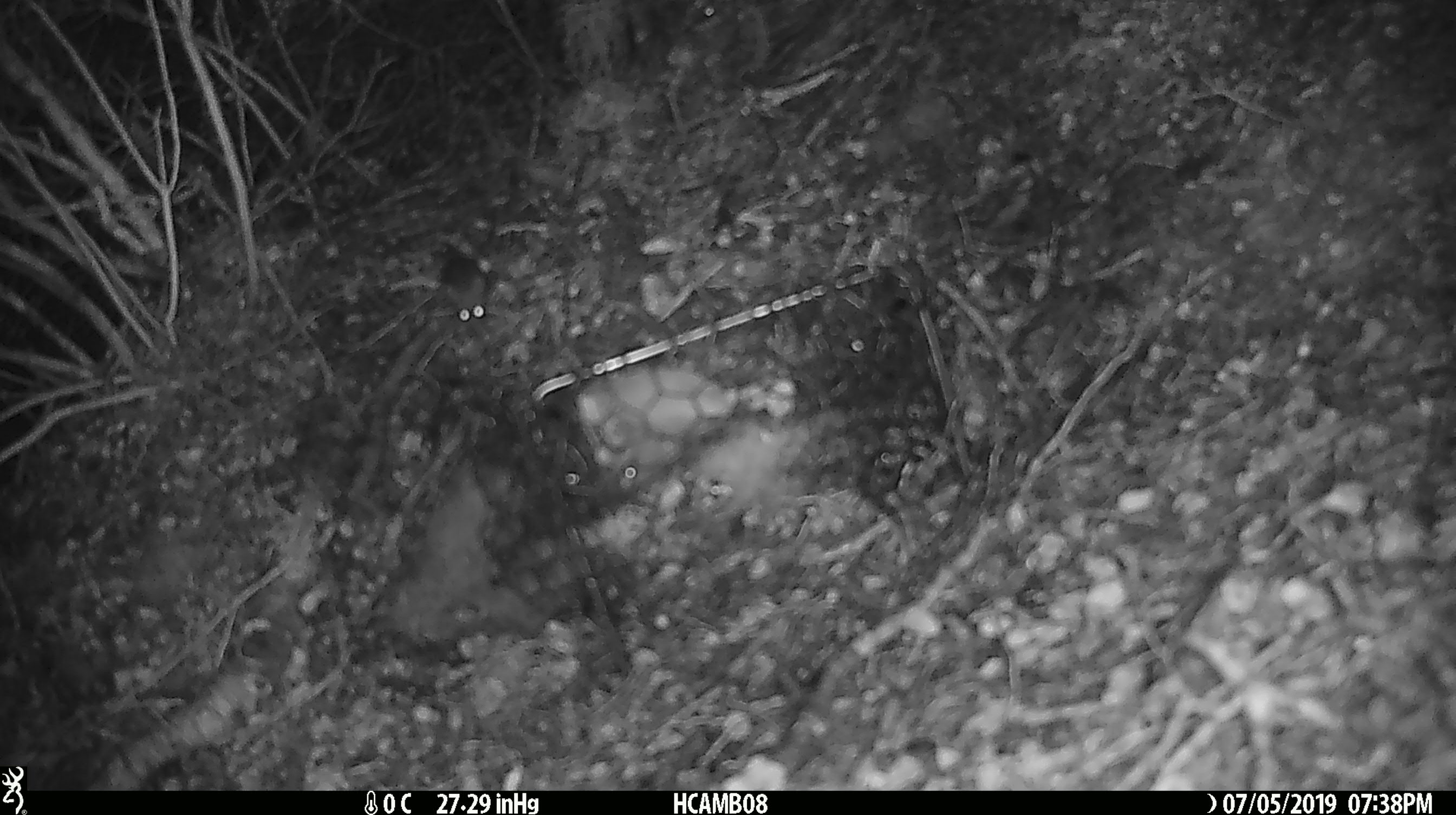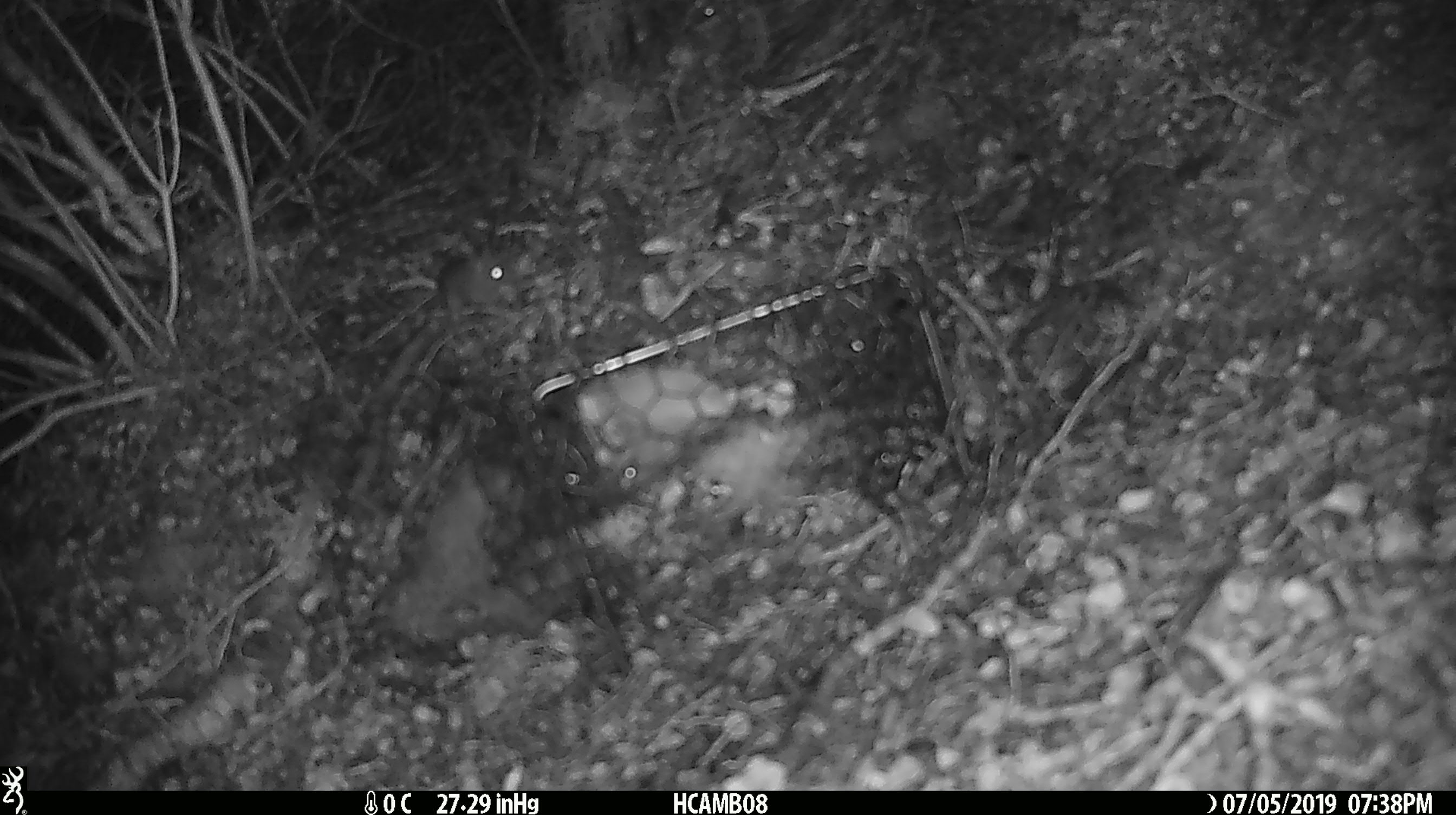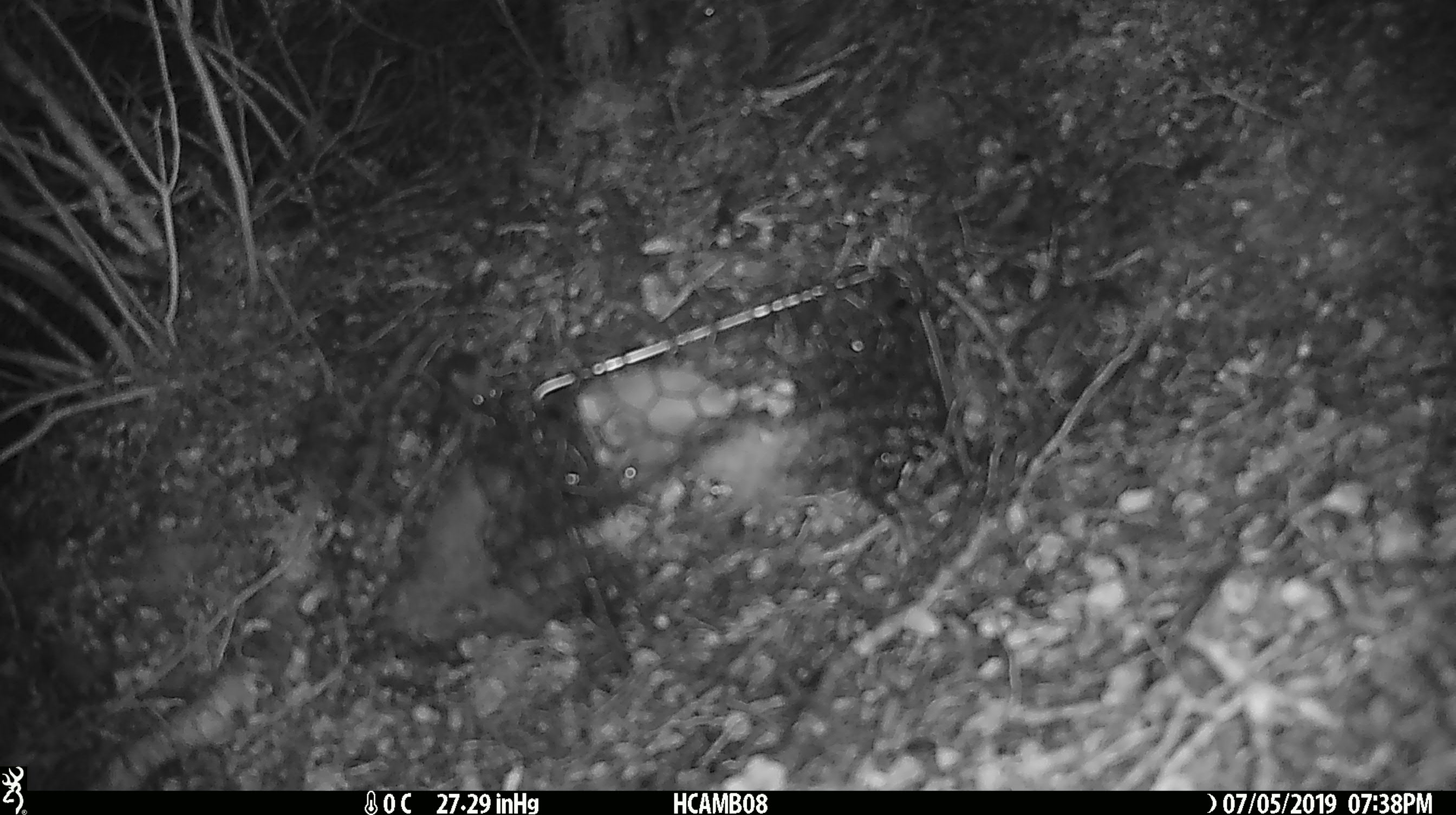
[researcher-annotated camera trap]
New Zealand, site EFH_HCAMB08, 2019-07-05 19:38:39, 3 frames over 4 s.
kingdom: Animalia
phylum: Chordata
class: Mammalia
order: Rodentia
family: Muridae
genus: Mus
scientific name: Mus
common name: mouse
Mouse (Mus).